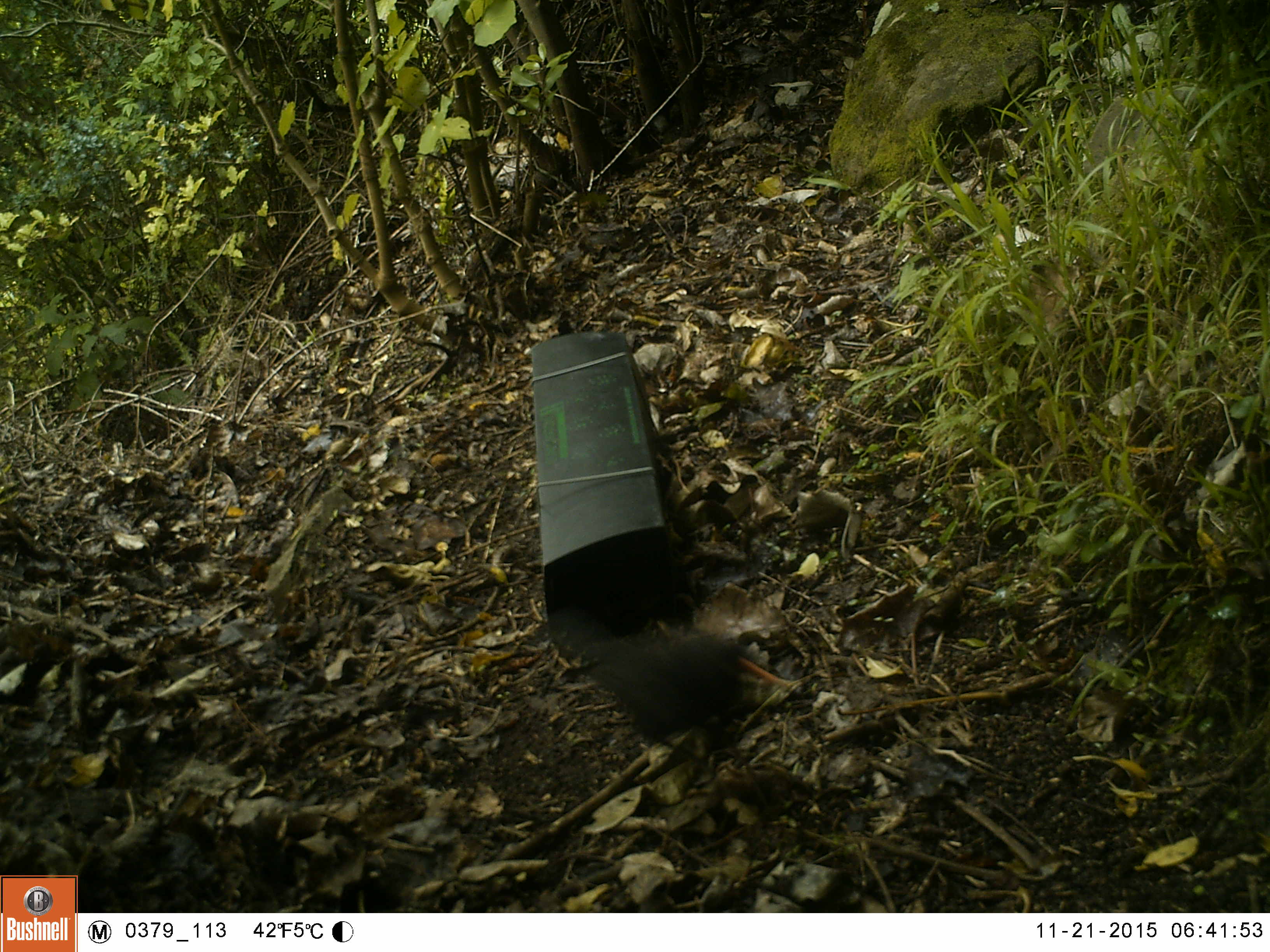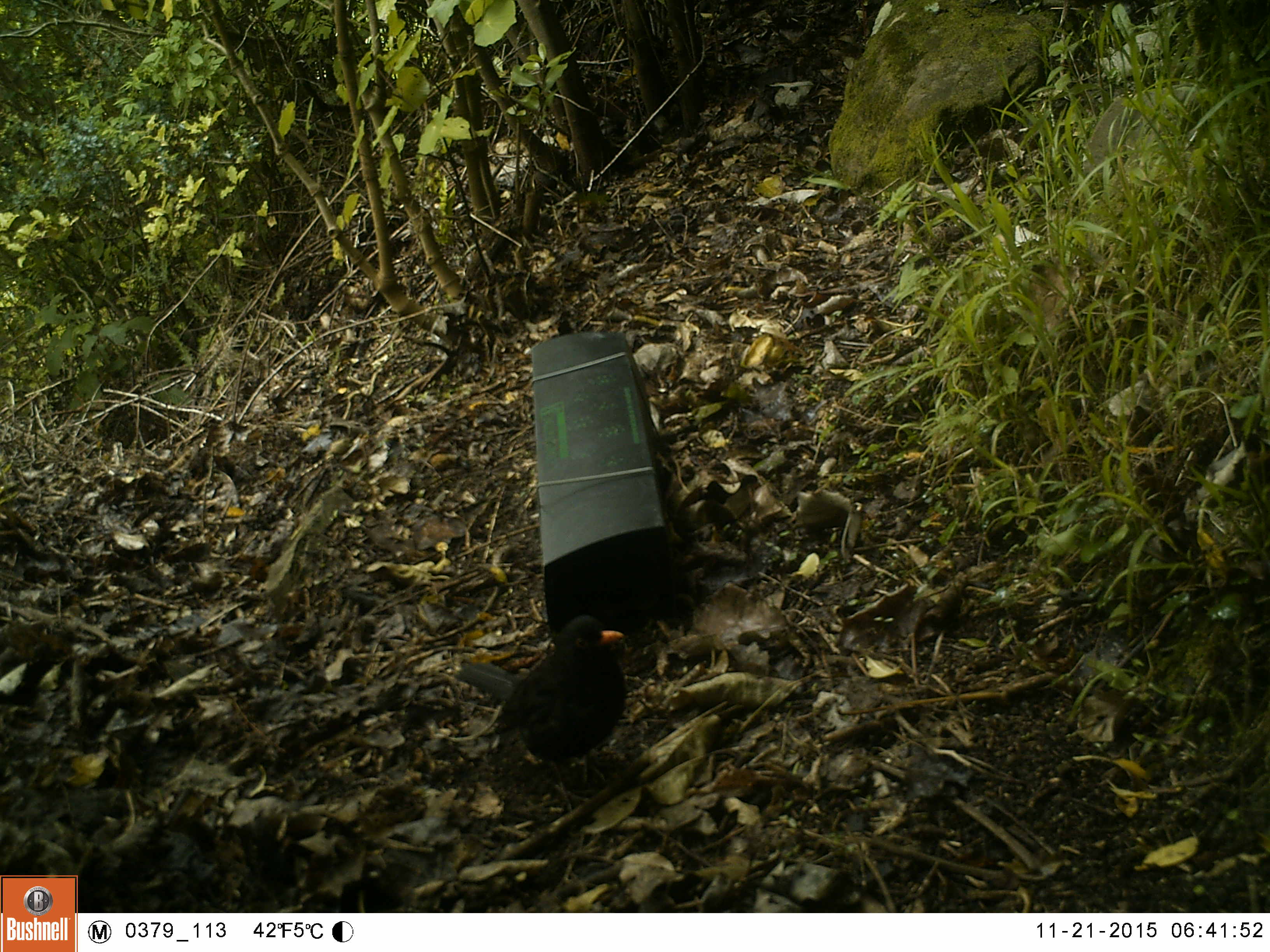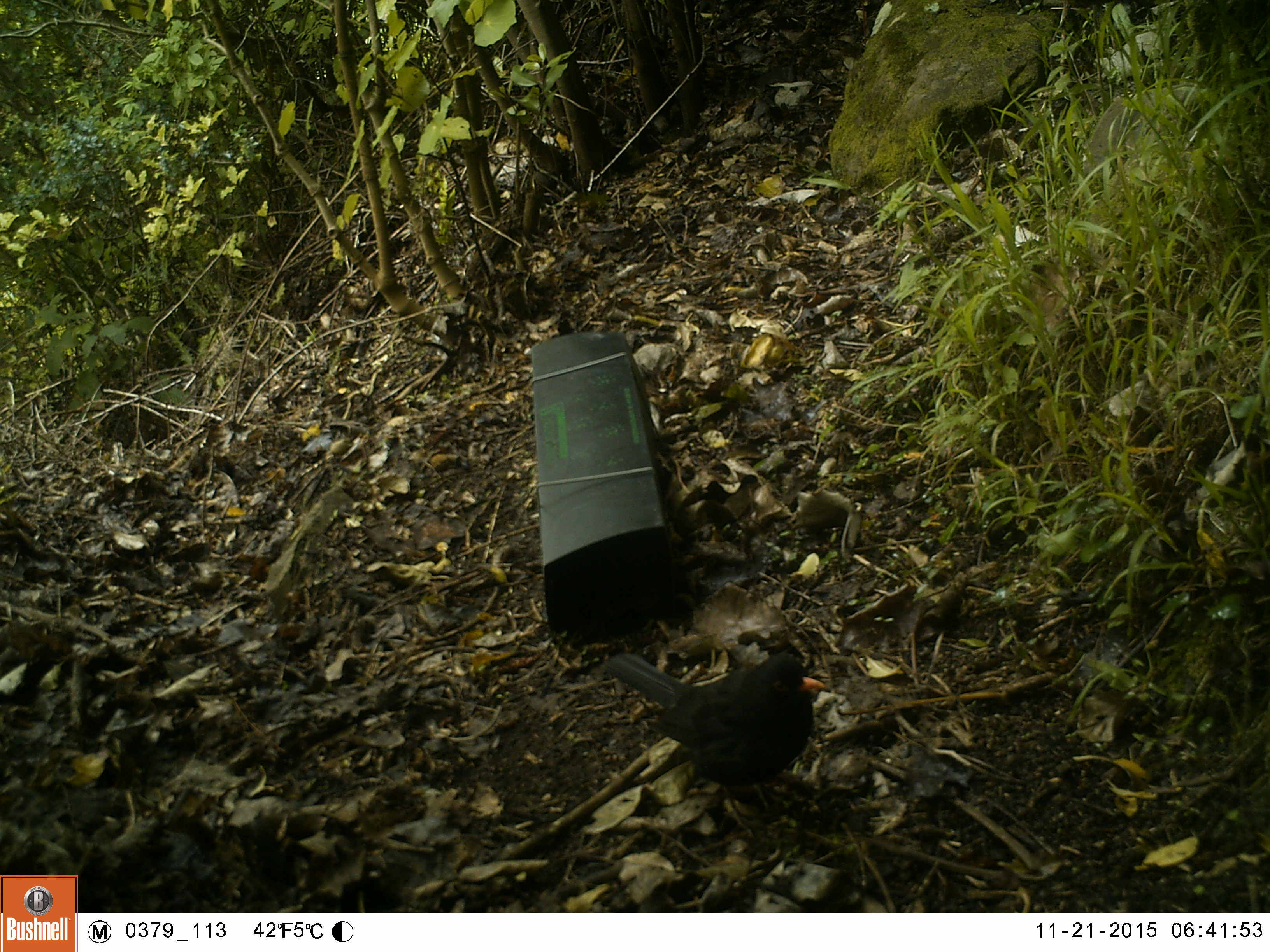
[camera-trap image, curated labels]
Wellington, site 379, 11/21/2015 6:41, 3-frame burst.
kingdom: Animalia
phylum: Chordata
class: Aves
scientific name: Aves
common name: bird